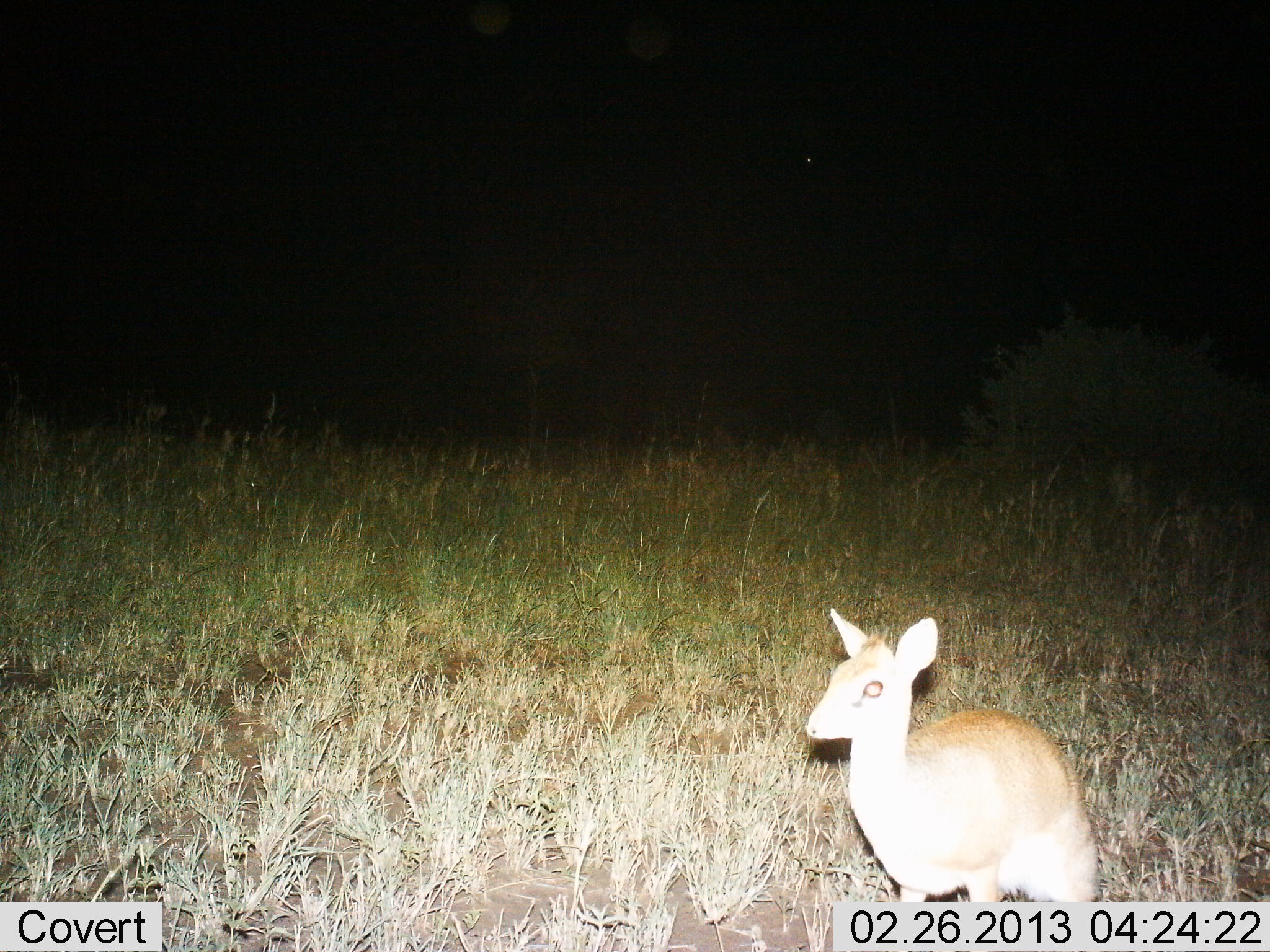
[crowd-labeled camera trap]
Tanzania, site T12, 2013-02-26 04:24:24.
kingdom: Animalia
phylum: Chordata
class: Mammalia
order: Artiodactyla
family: Bovidae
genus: Madoqua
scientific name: Madoqua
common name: dikdik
Dikdik (Madoqua), count 1. Behavior (volunteer vote fractions): standing 90%, resting 0%, moving 10%, interacting 0%. Young present (vote fraction): 0%. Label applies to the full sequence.